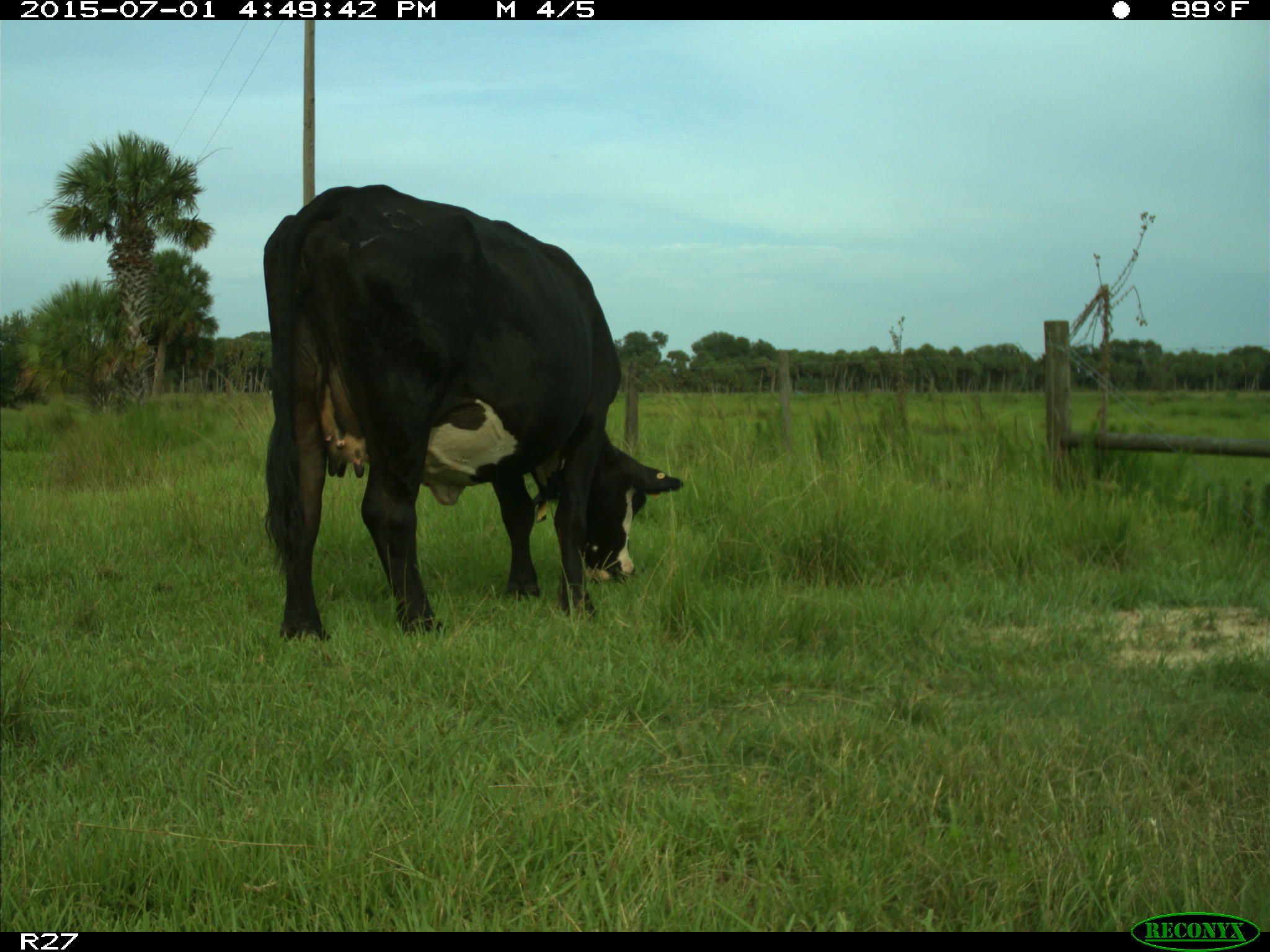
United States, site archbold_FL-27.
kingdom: Animalia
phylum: Chordata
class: Mammalia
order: Artiodactyla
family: Bovidae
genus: Bos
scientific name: Bos taurus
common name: domestic cow